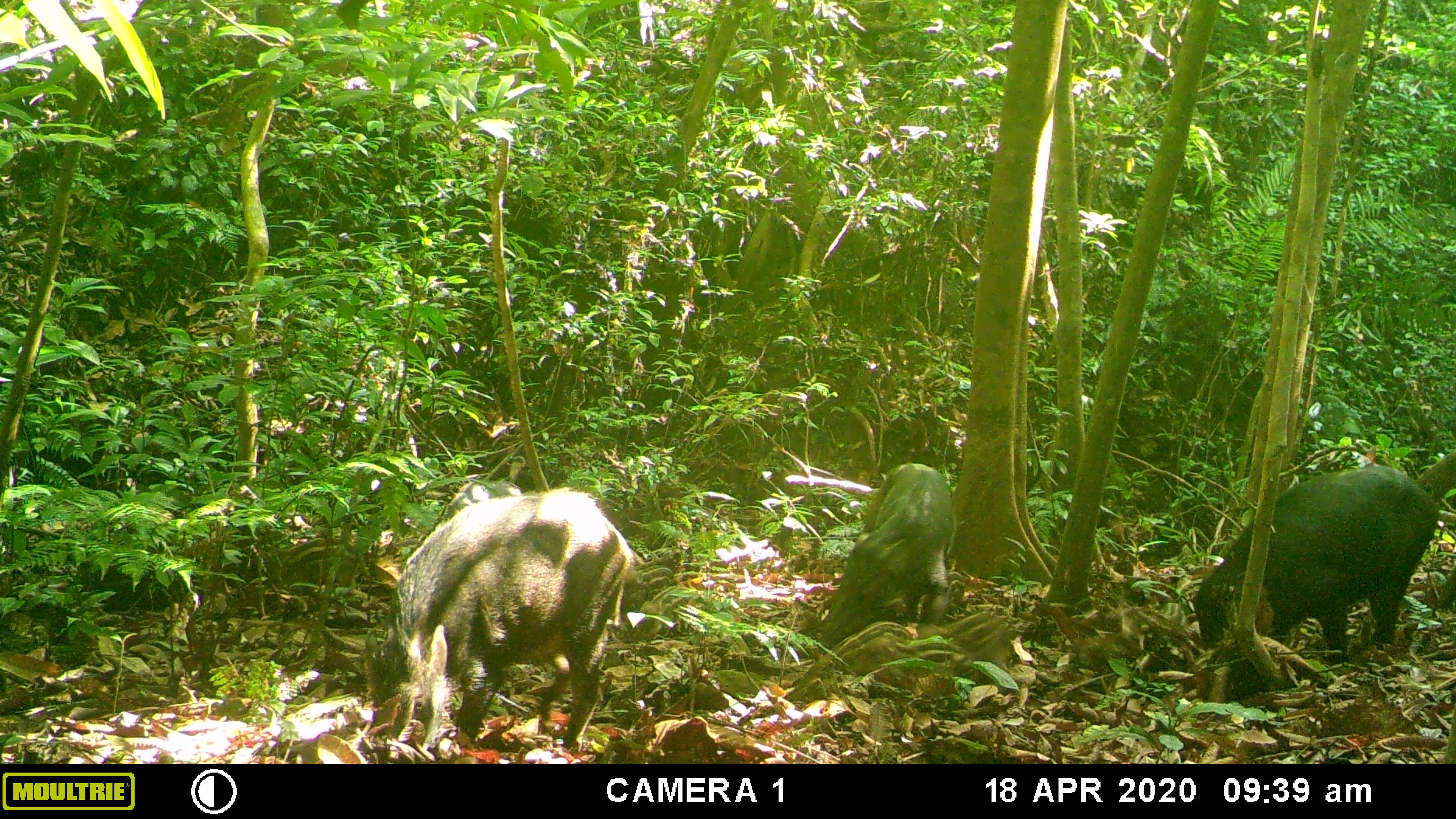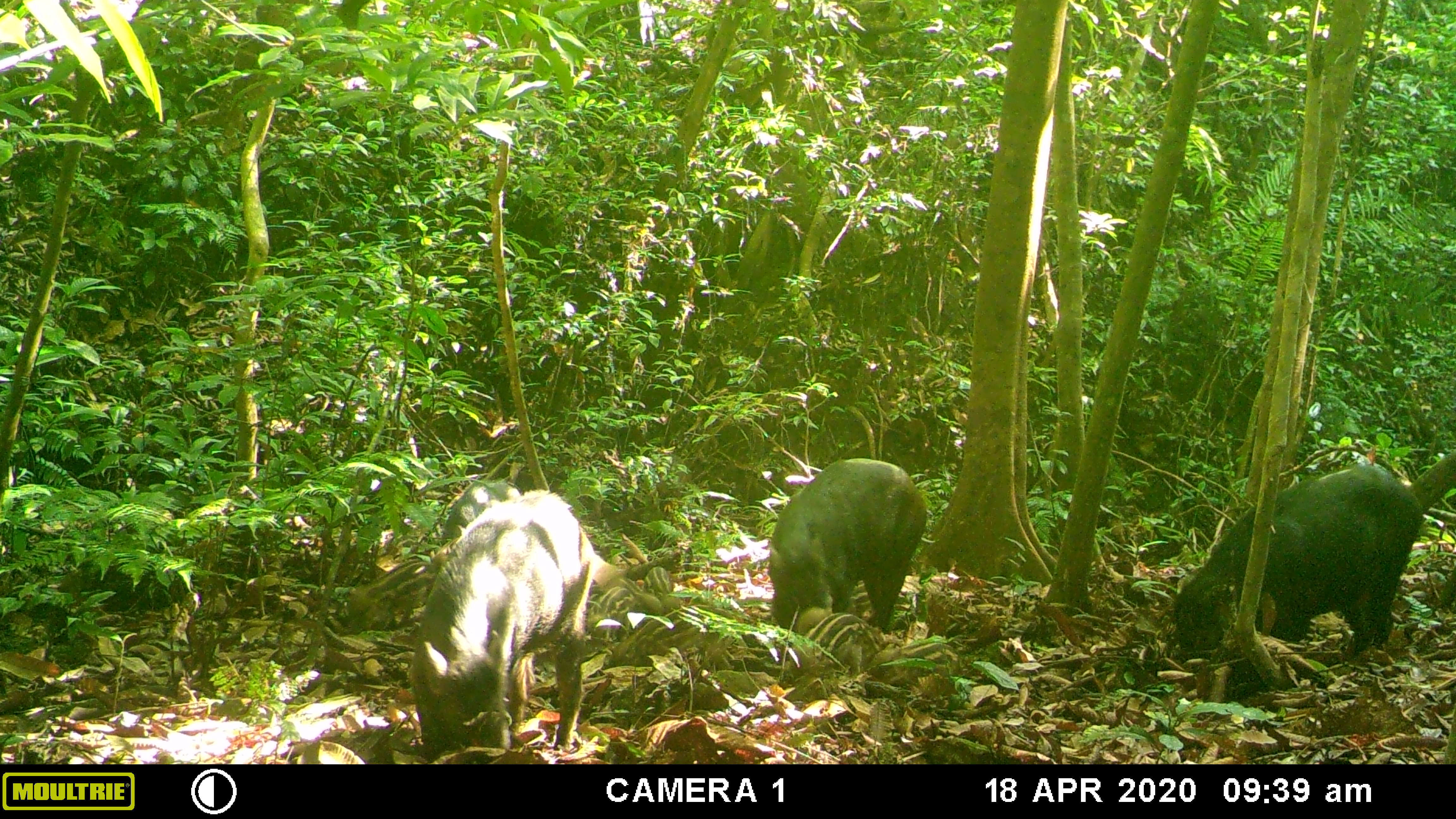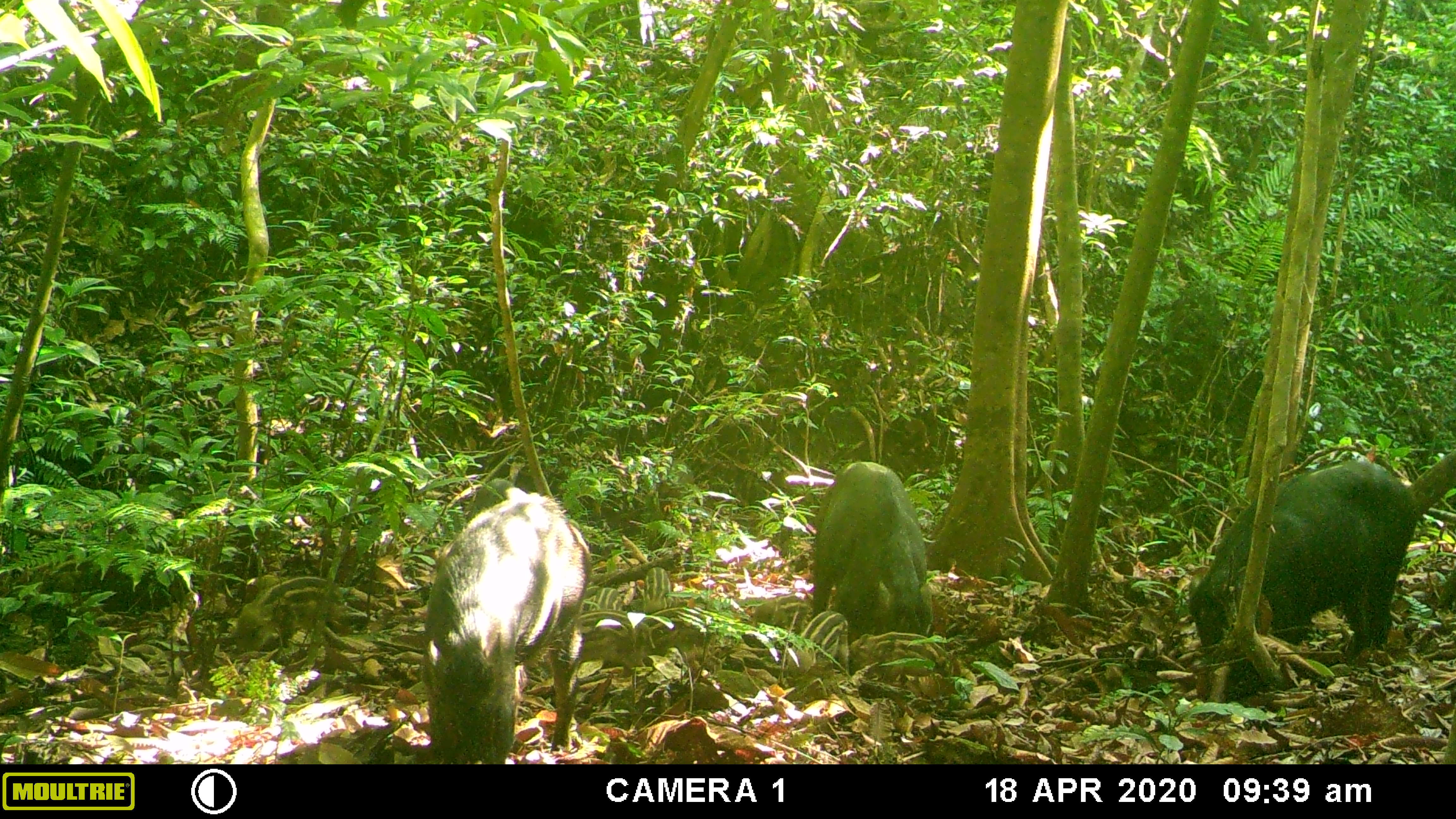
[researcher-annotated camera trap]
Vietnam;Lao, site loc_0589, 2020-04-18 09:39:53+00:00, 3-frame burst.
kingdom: Animalia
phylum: Chordata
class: Mammalia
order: Artiodactyla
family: Suidae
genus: Sus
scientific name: Sus scrofa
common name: eurasian wild pig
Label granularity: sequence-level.